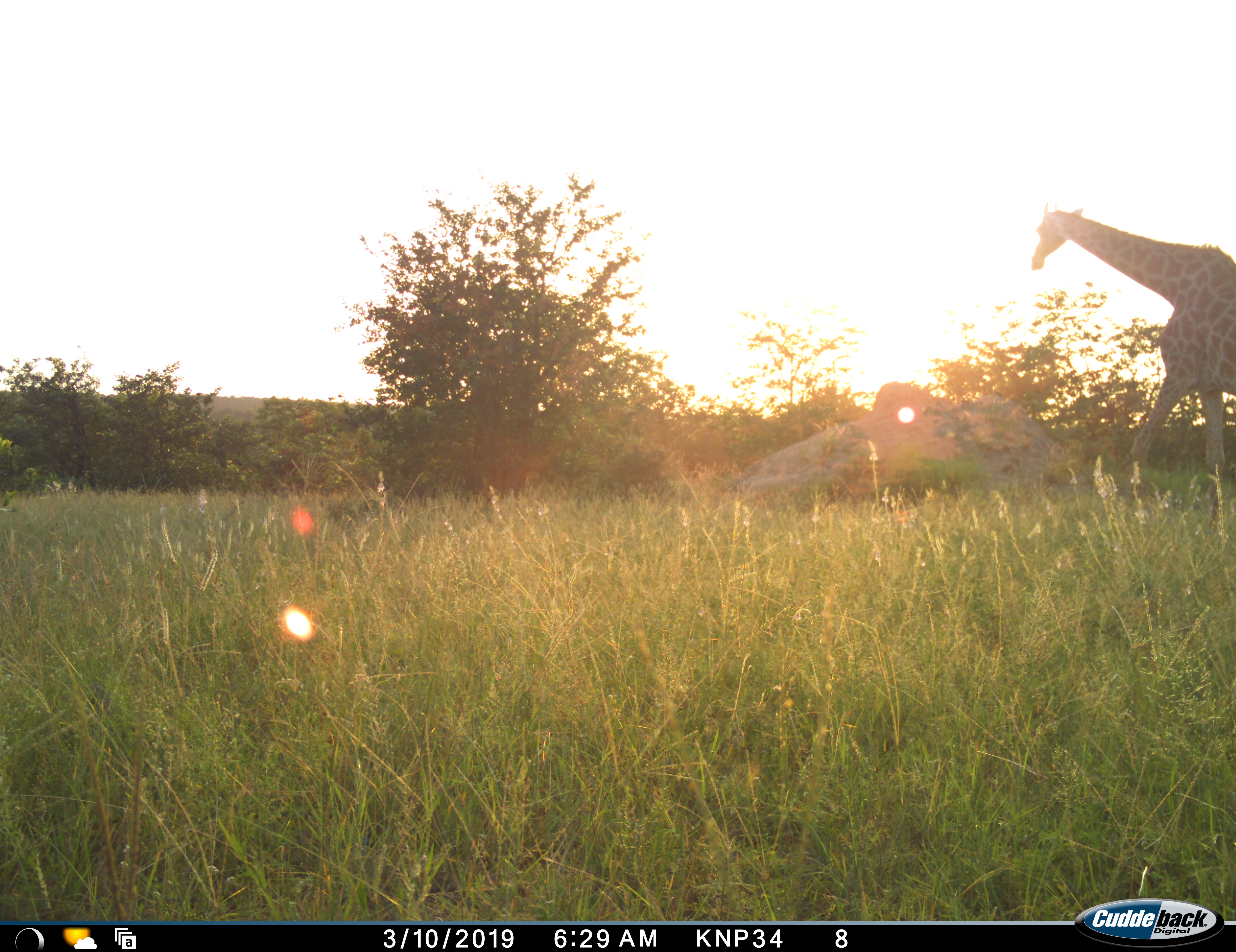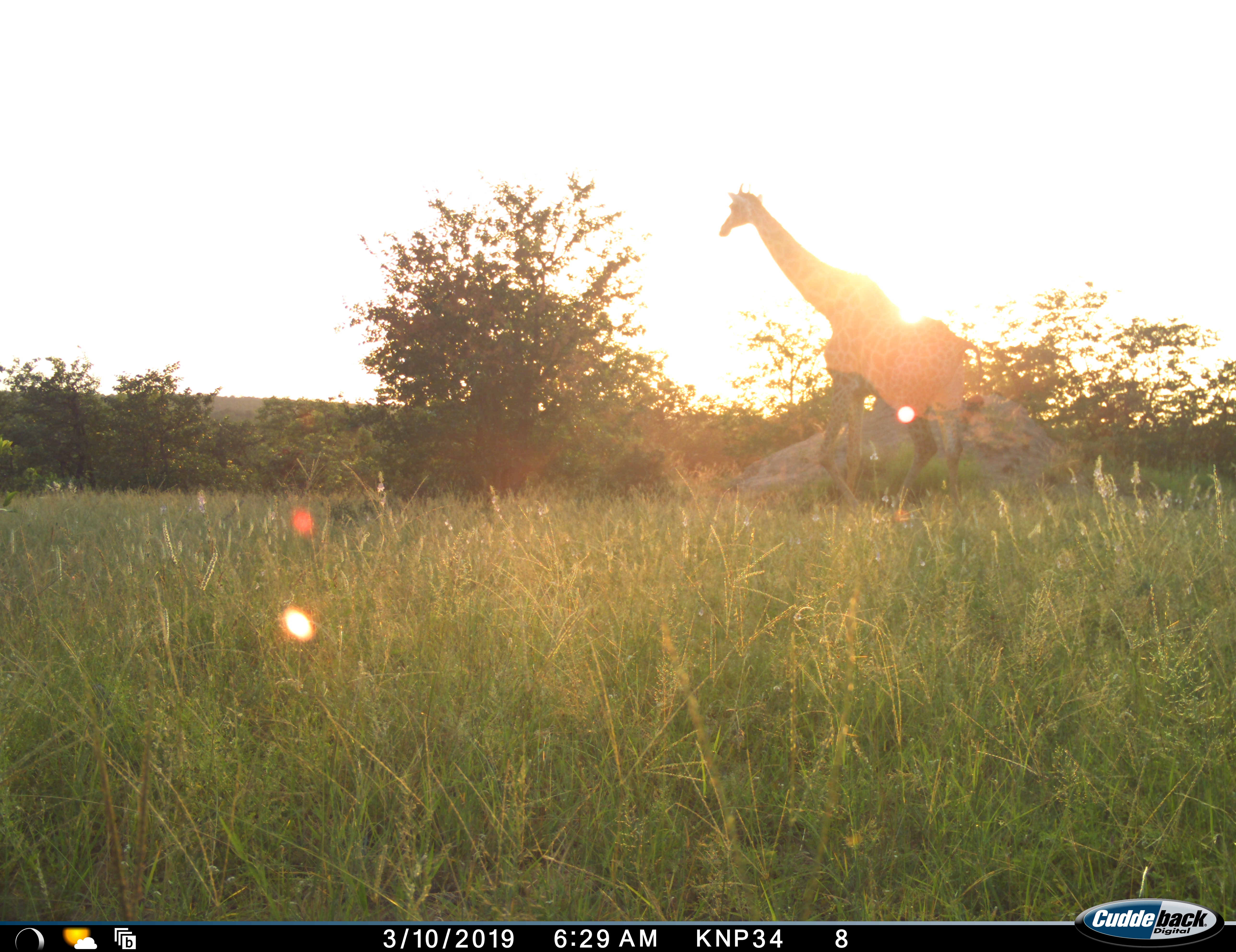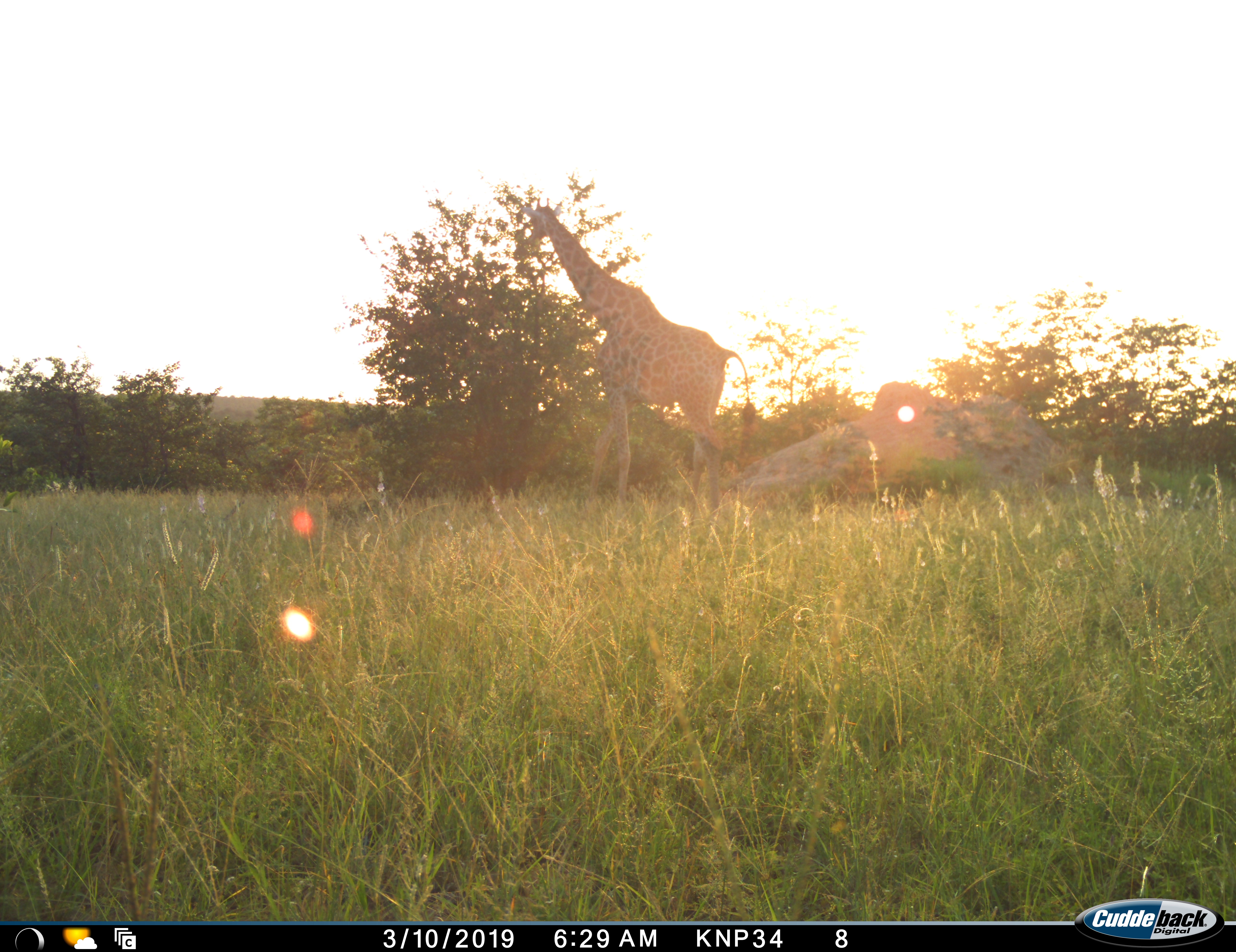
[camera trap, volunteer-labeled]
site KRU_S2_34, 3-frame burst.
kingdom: Animalia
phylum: Chordata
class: Mammalia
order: Artiodactyla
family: Giraffidae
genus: Giraffa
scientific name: Giraffa camelopardalis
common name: giraffe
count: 1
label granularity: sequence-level